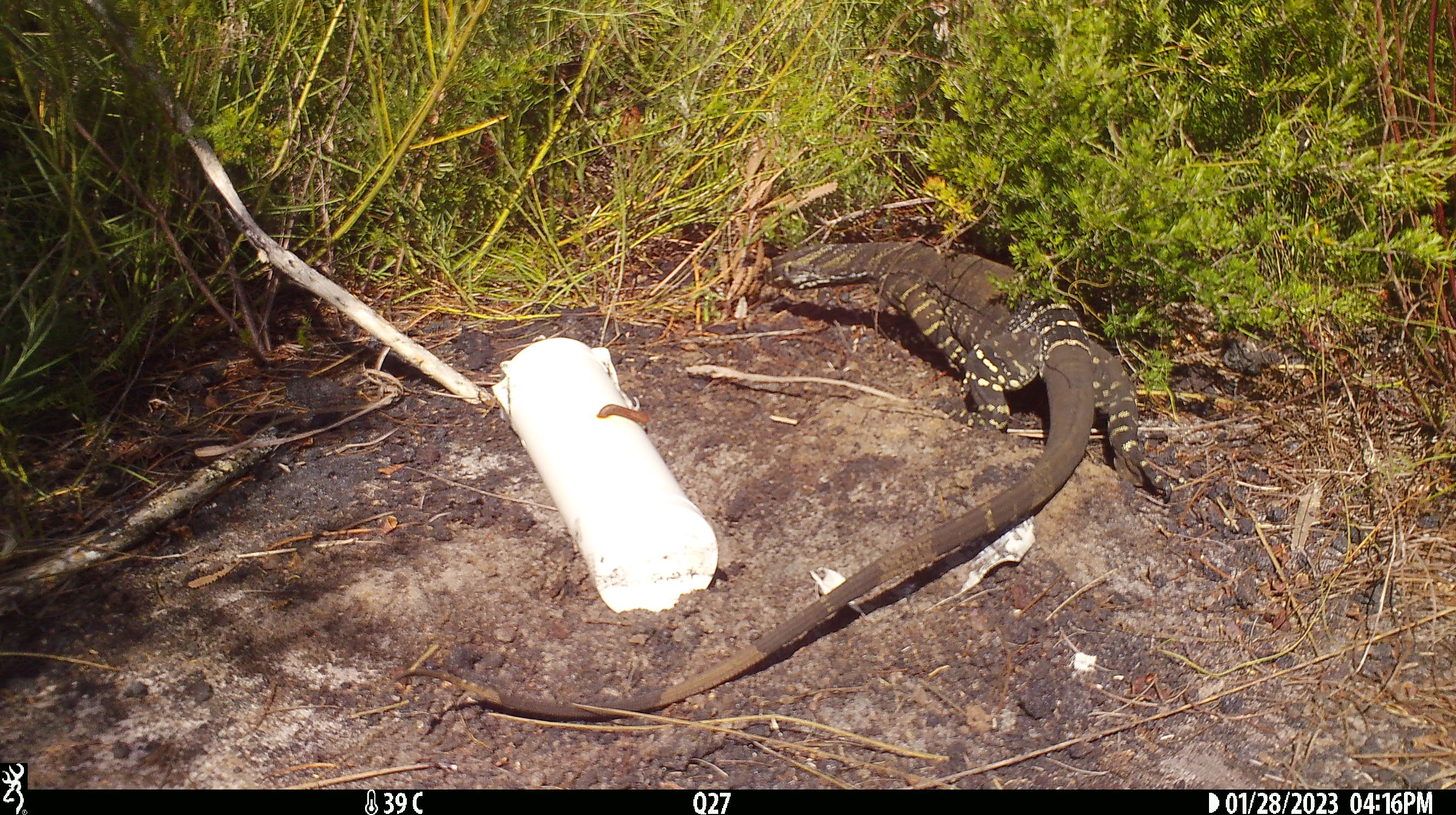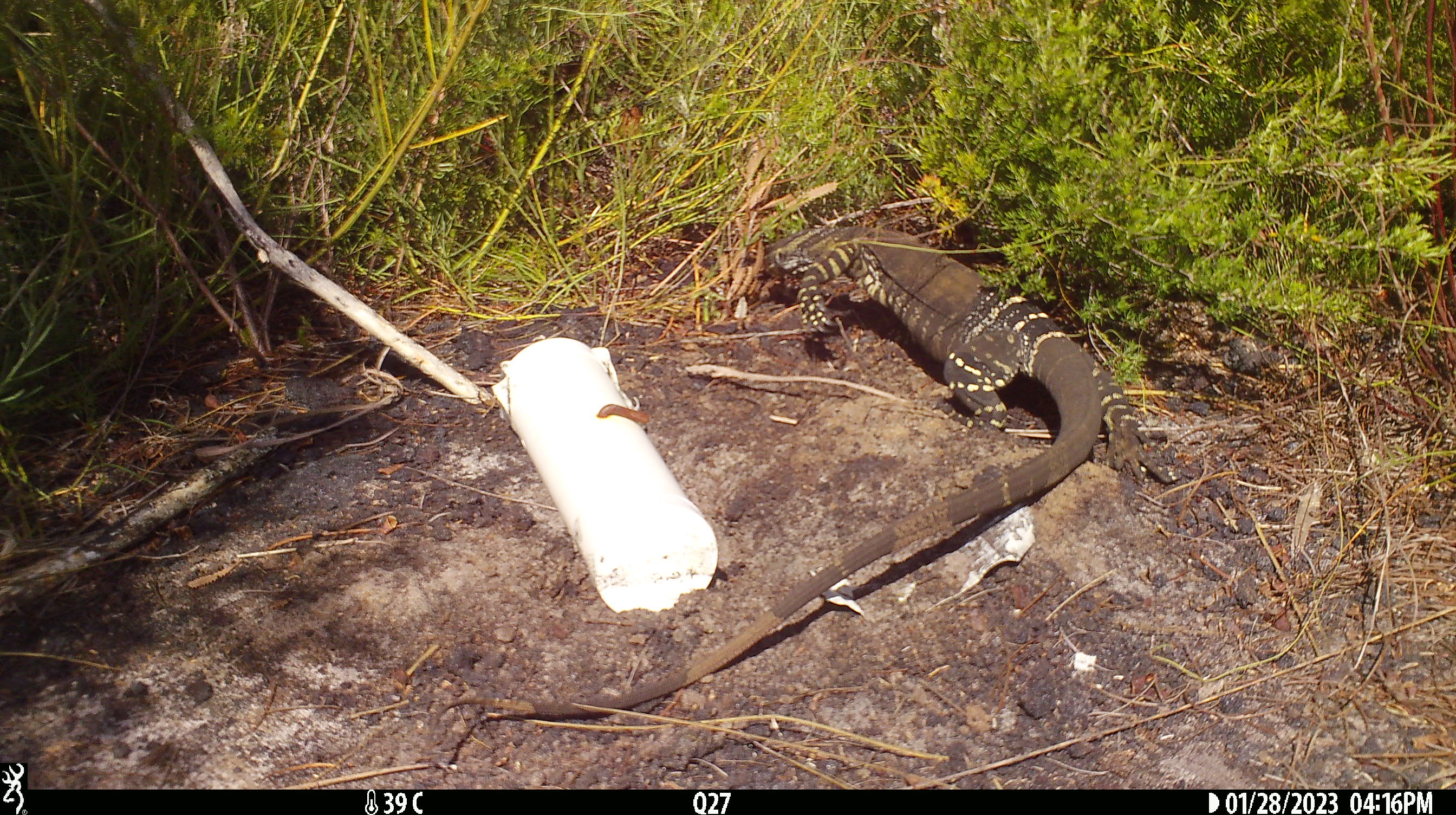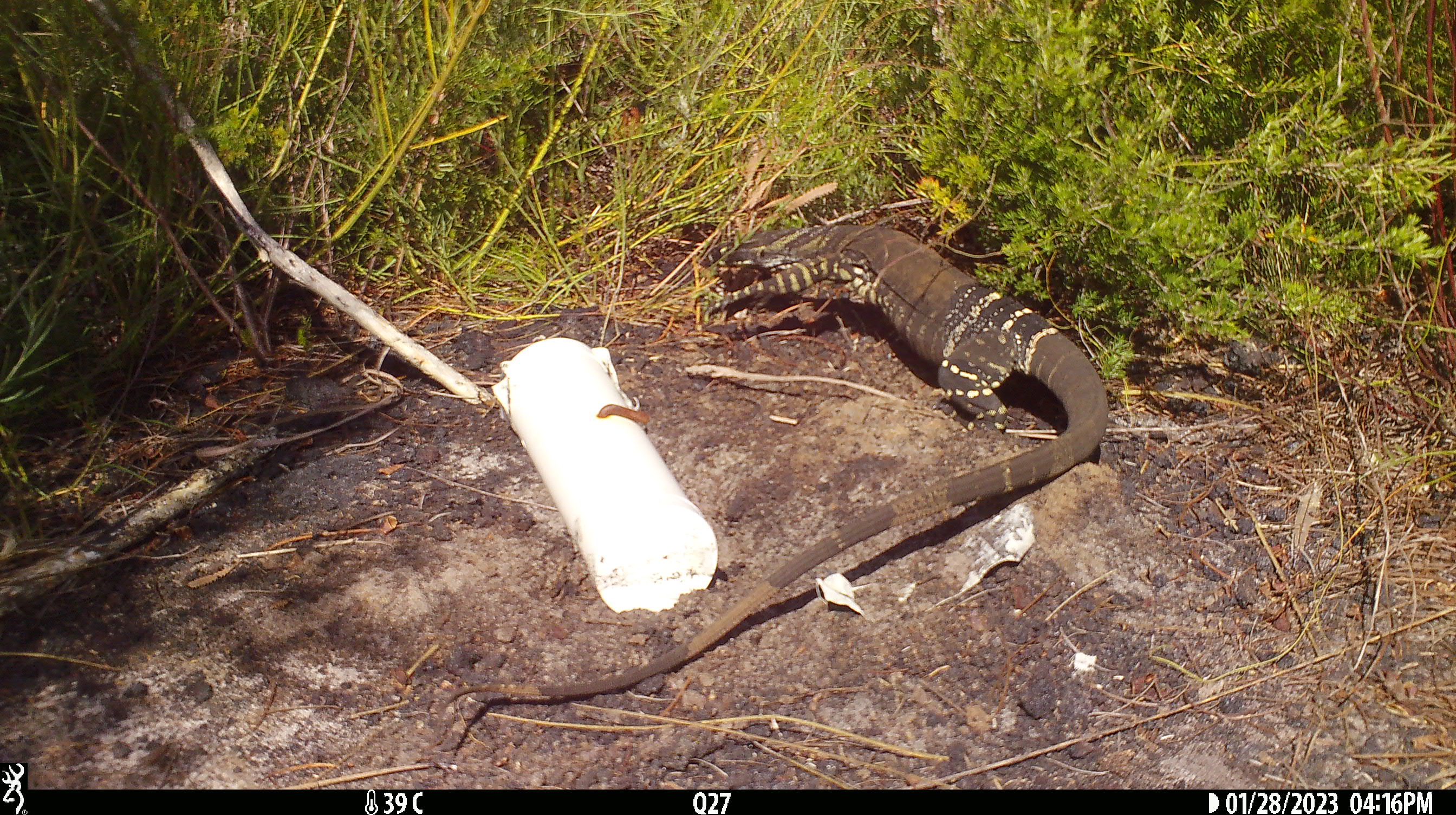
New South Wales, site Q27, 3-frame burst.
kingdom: Animalia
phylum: Chordata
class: Reptilia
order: Squamata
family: Varanidae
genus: Varanus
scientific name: Varanus varius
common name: lace monitor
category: goanna